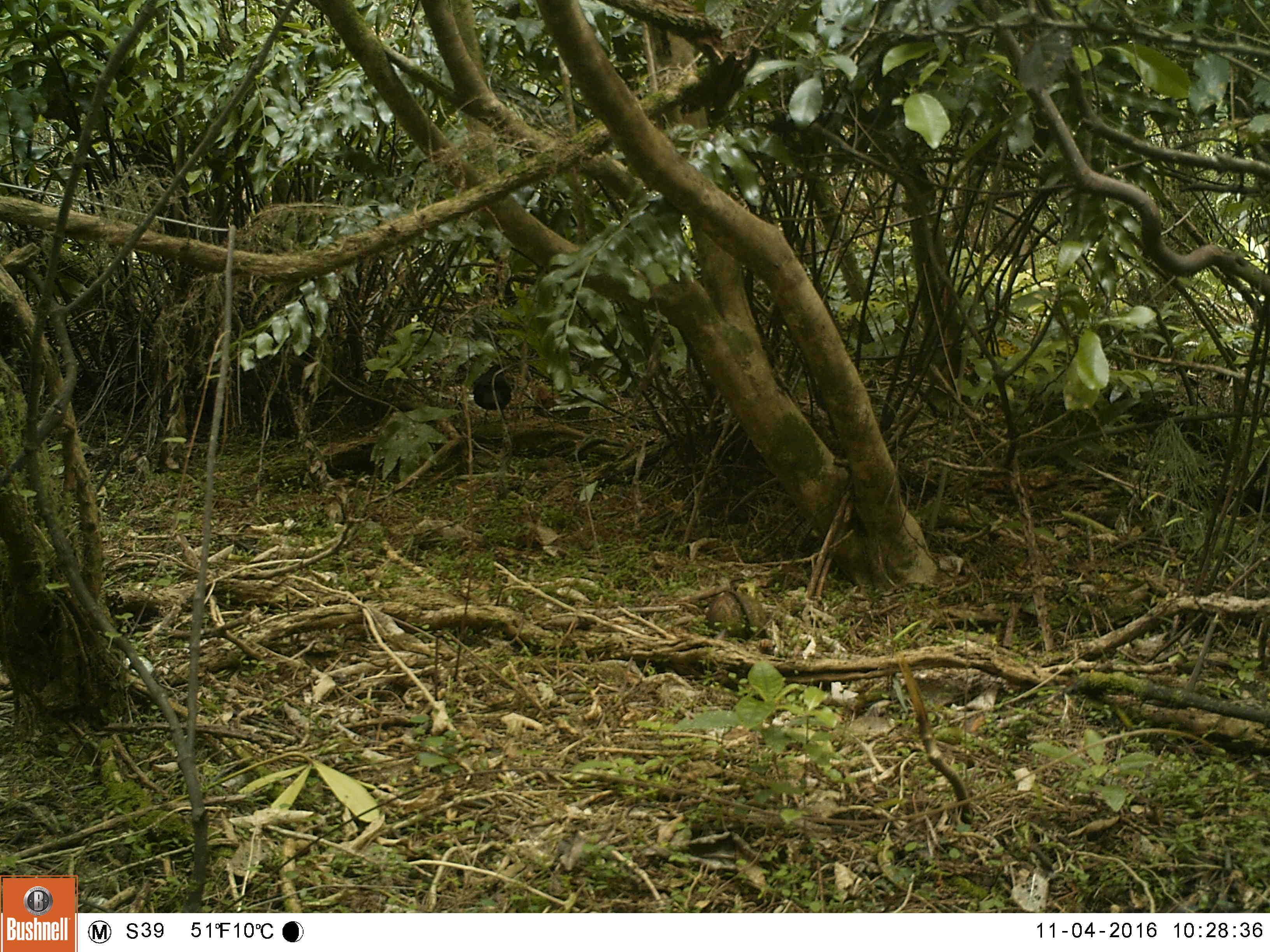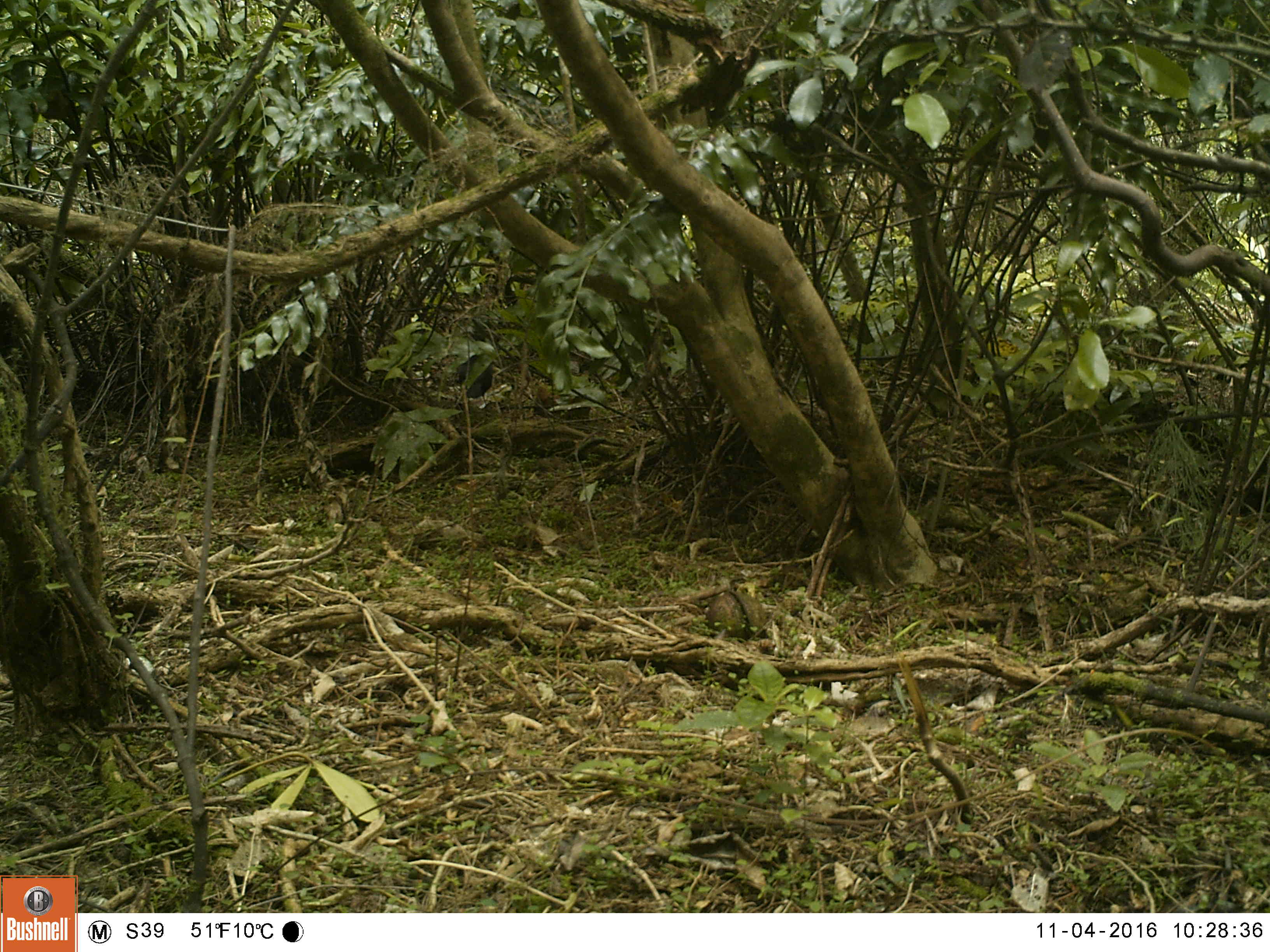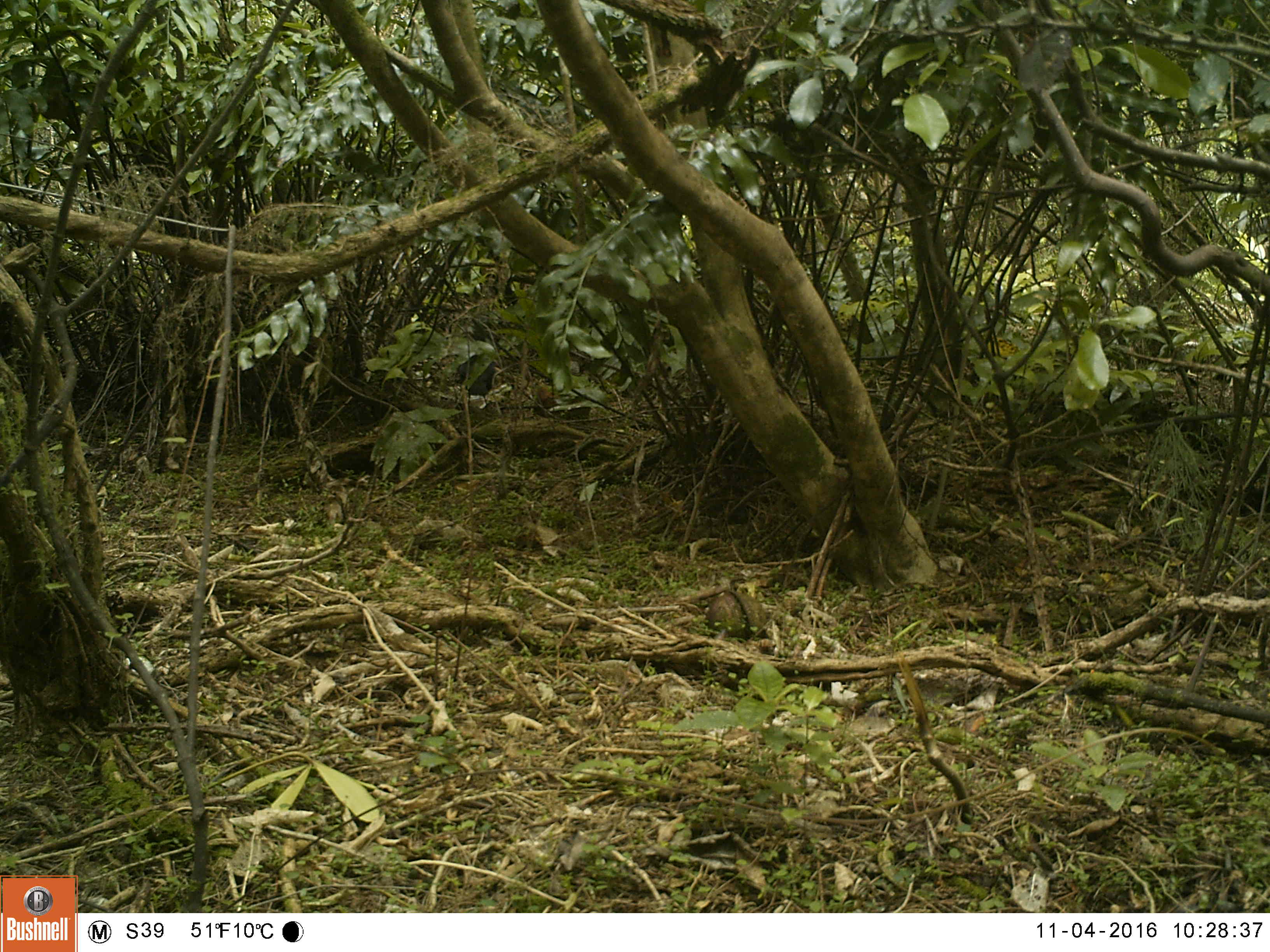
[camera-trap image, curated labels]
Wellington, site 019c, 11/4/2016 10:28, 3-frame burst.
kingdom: Animalia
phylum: Chordata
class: Aves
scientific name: Aves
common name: bird